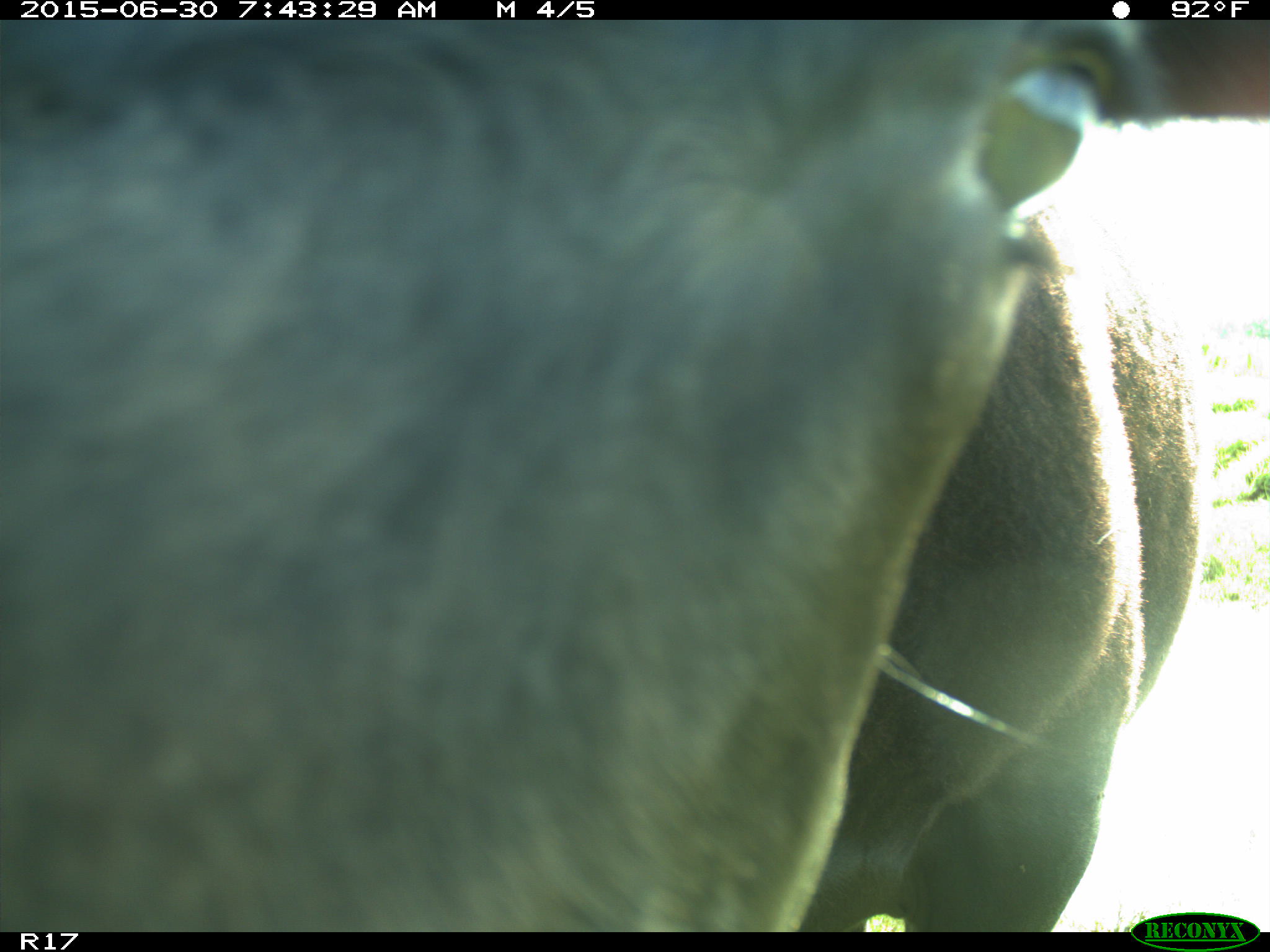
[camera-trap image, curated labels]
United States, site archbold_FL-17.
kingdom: Animalia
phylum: Chordata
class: Mammalia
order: Artiodactyla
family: Bovidae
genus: Bos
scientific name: Bos taurus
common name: domestic cow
Bos taurus (domestic cow).